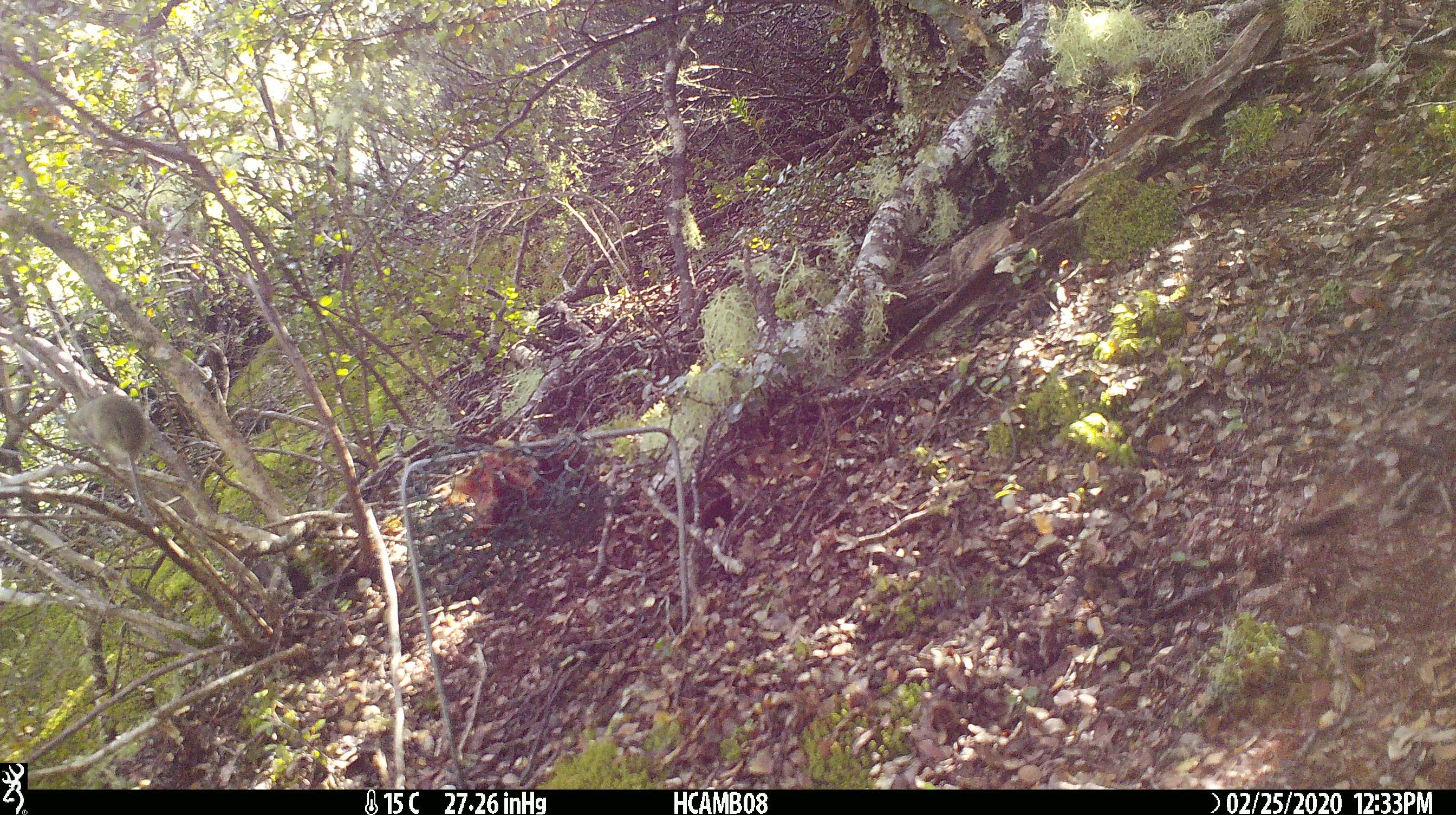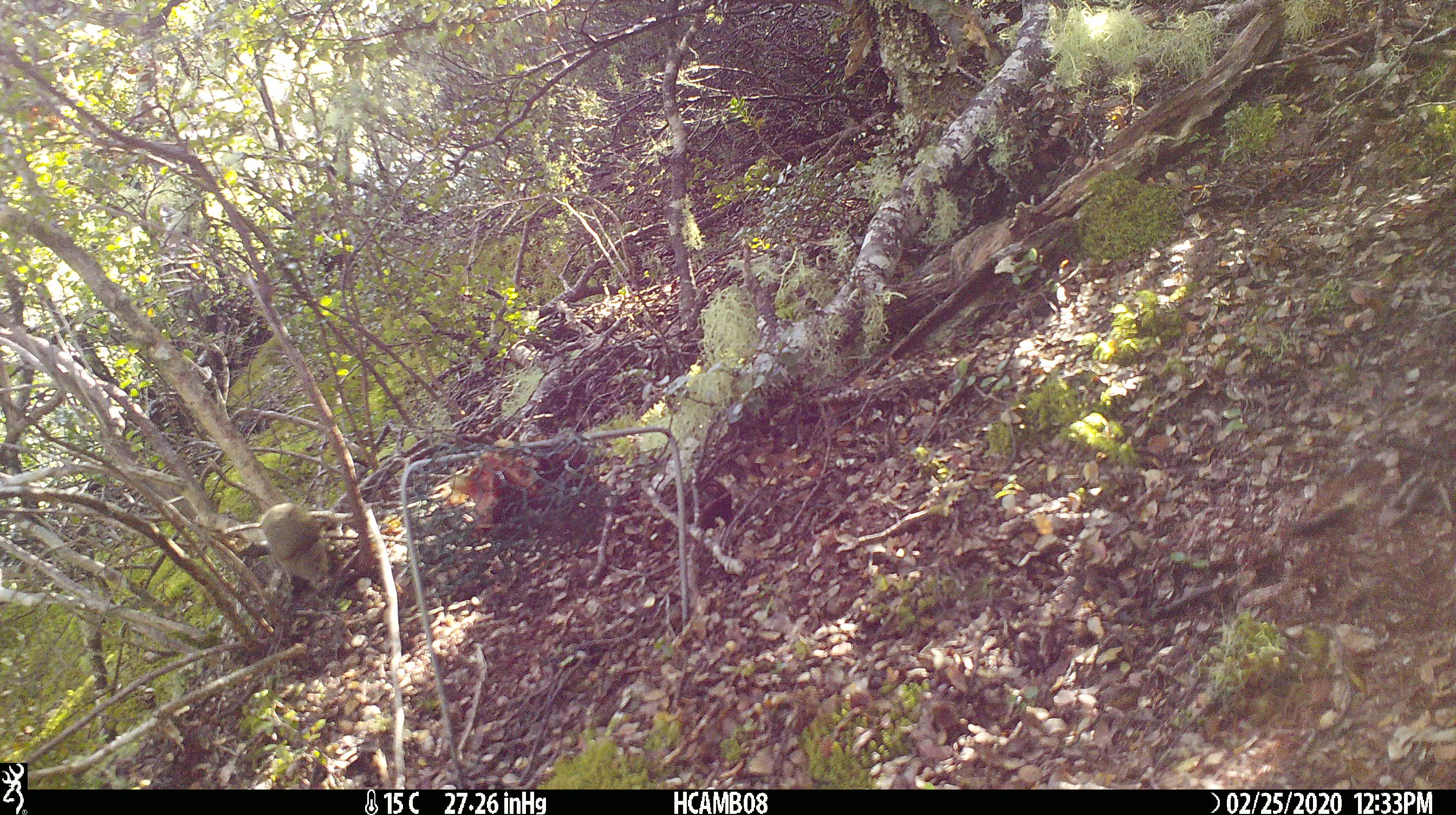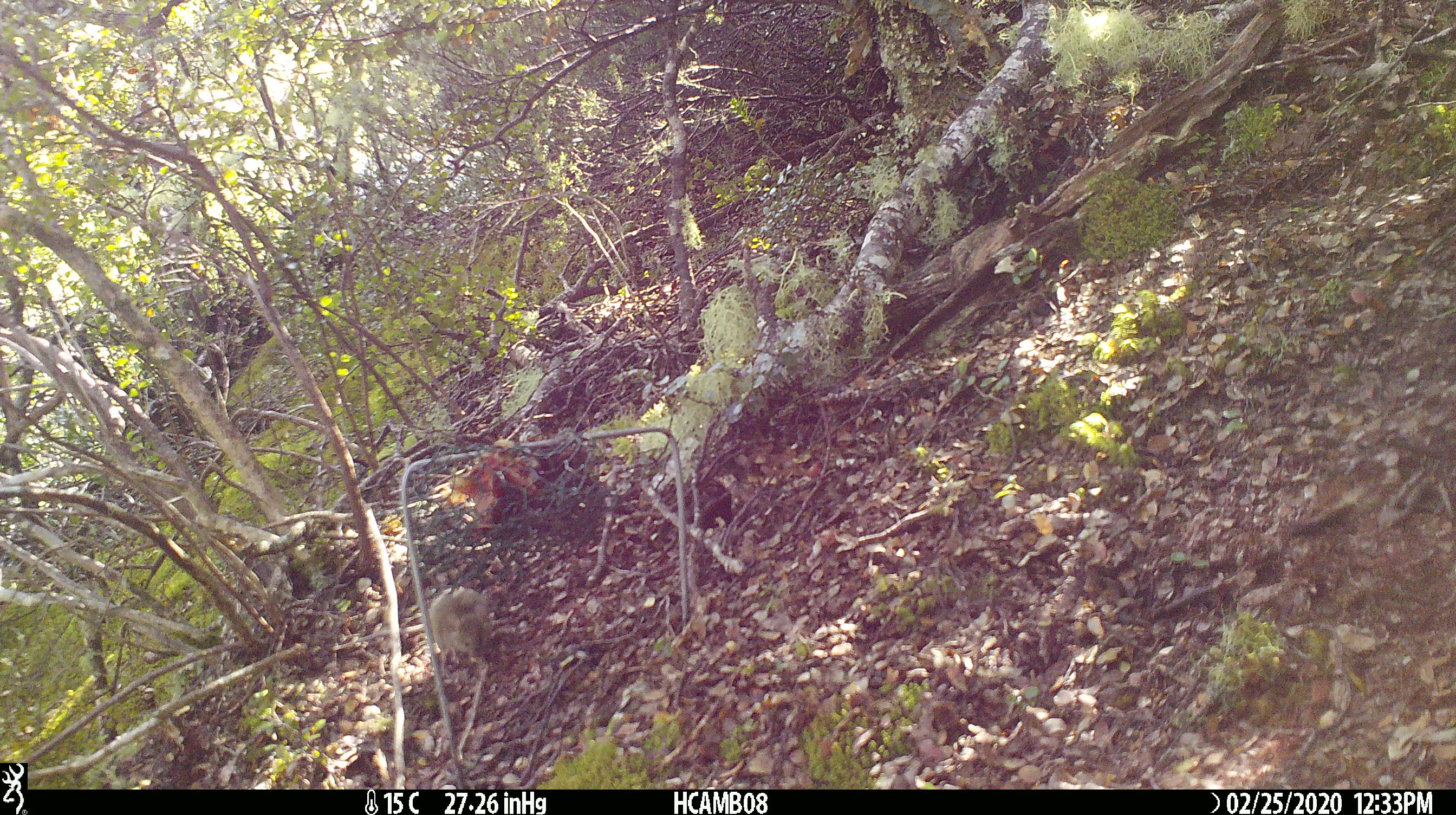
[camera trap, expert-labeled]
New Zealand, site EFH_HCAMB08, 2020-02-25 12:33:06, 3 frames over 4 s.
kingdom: Animalia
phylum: Chordata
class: Mammalia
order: Rodentia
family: Muridae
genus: Mus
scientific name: Mus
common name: mouse